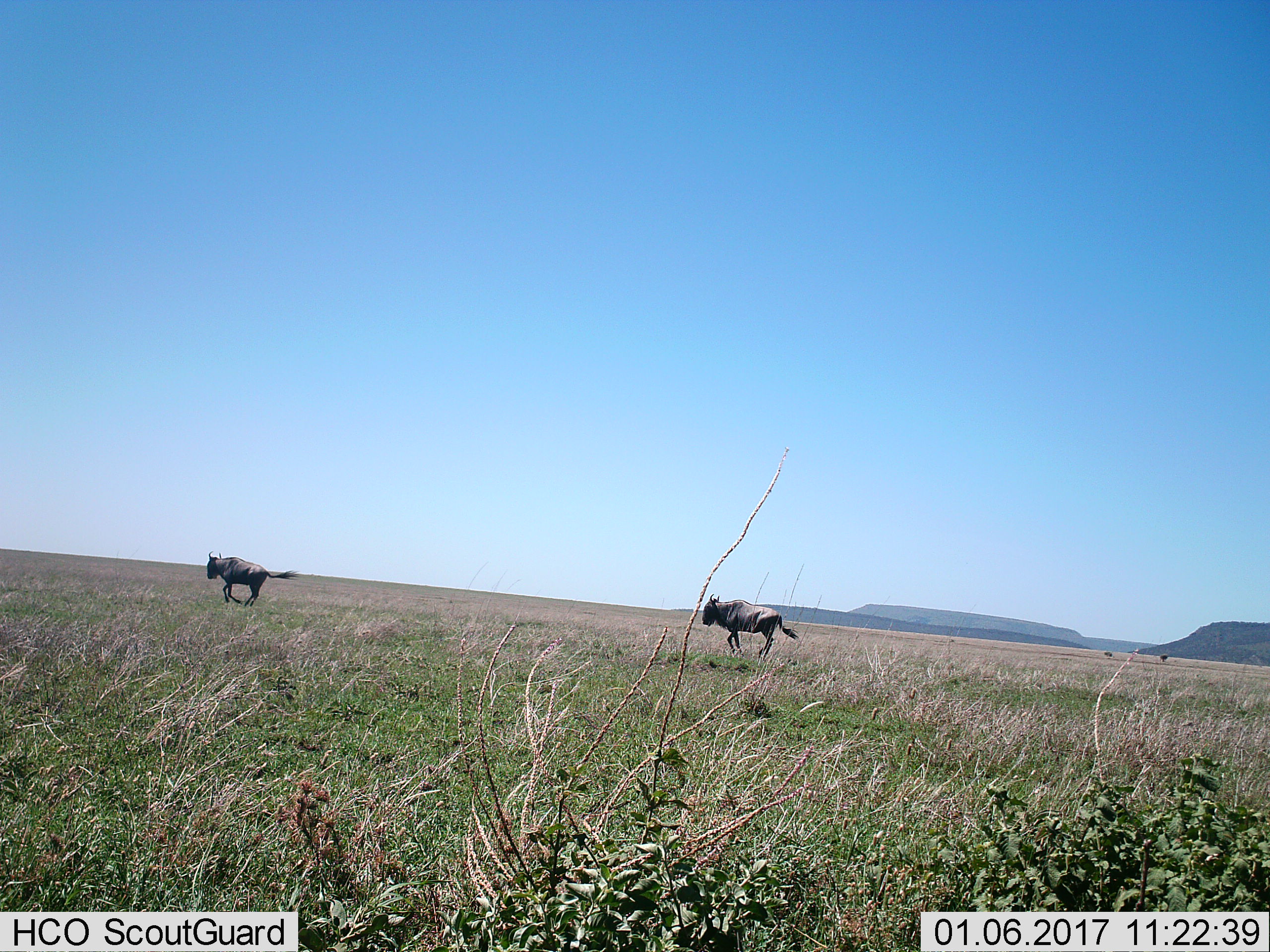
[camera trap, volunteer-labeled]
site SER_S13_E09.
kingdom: Animalia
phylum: Chordata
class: Mammalia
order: Artiodactyla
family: Bovidae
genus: Connochaetes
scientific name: Connochaetes taurinus taurinus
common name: blue wildebeest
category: wildebeestblue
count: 2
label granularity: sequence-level